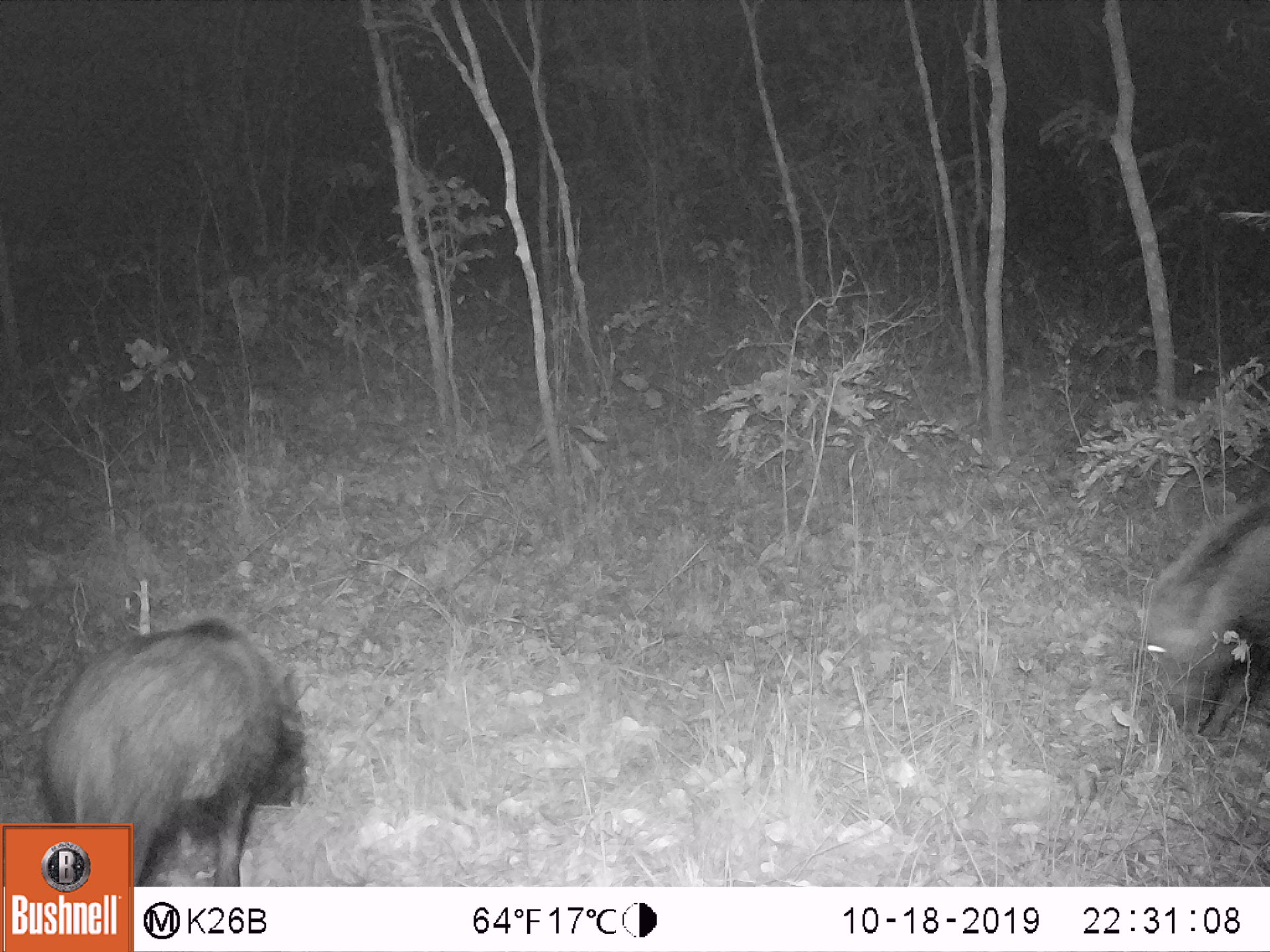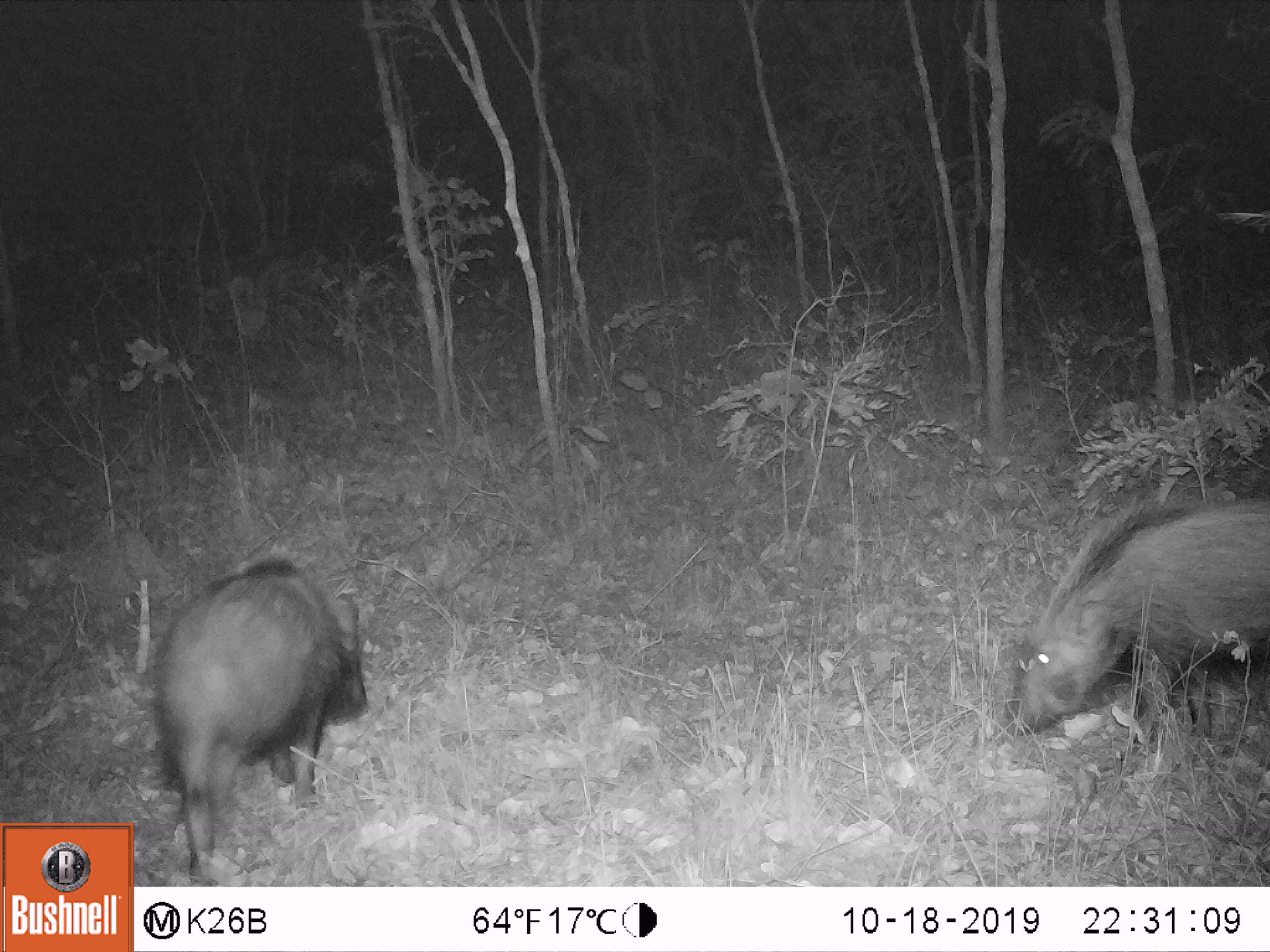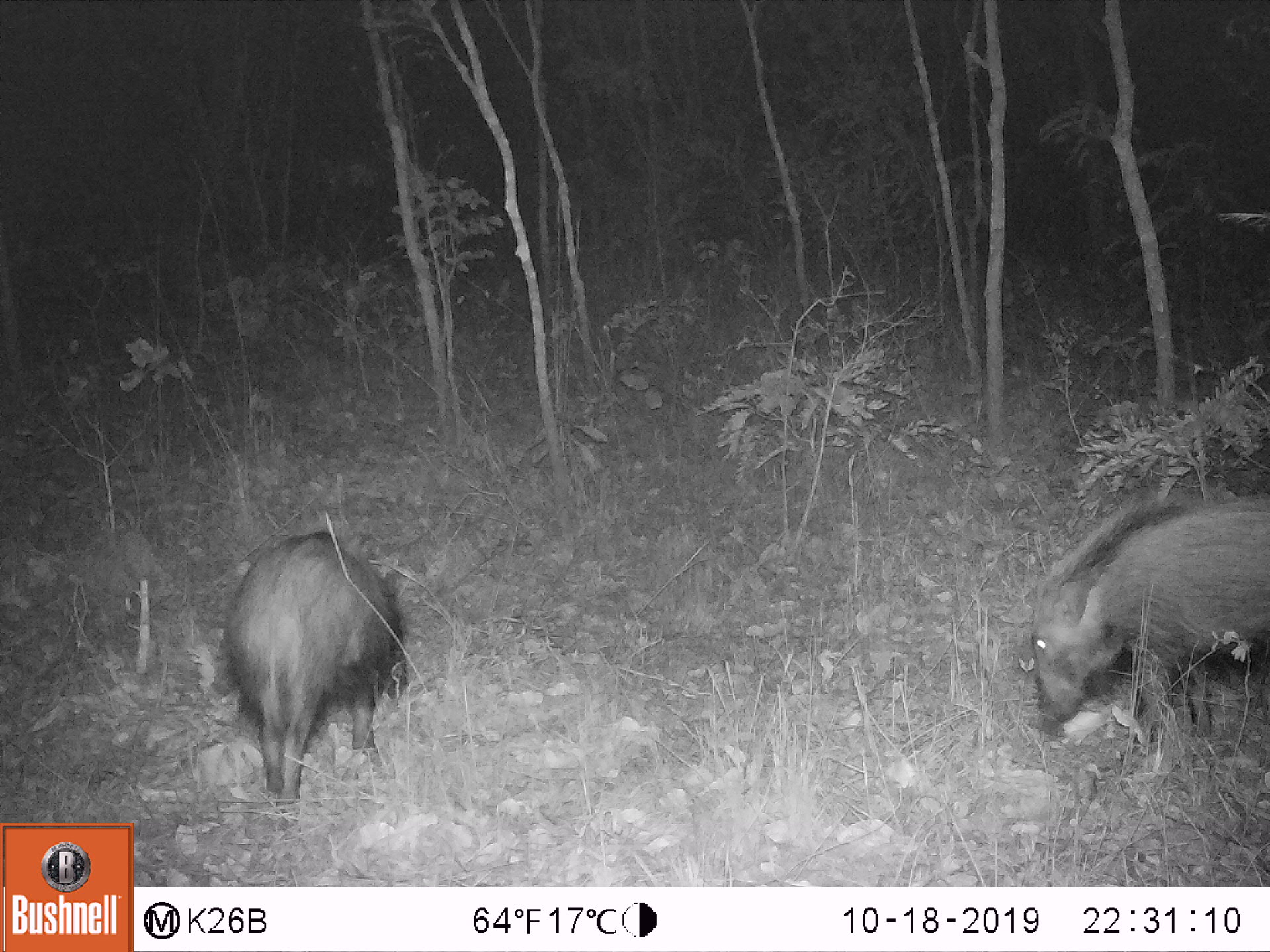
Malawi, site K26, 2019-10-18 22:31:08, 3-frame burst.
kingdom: Animalia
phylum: Chordata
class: Mammalia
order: Artiodactyla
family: Suidae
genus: Potamochoerus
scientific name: Potamochoerus larvatus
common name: bushpig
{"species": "bushpig (Potamochoerus larvatus)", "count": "2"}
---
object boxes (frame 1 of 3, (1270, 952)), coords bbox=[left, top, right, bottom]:
bushpig: bbox=[43, 617, 324, 821]; bbox=[1117, 471, 1267, 754]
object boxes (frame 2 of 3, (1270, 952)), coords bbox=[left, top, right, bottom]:
bushpig: bbox=[152, 544, 377, 885]; bbox=[1000, 493, 1267, 763]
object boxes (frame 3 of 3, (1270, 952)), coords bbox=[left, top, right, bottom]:
bushpig: bbox=[1012, 485, 1267, 755]; bbox=[215, 530, 414, 827]